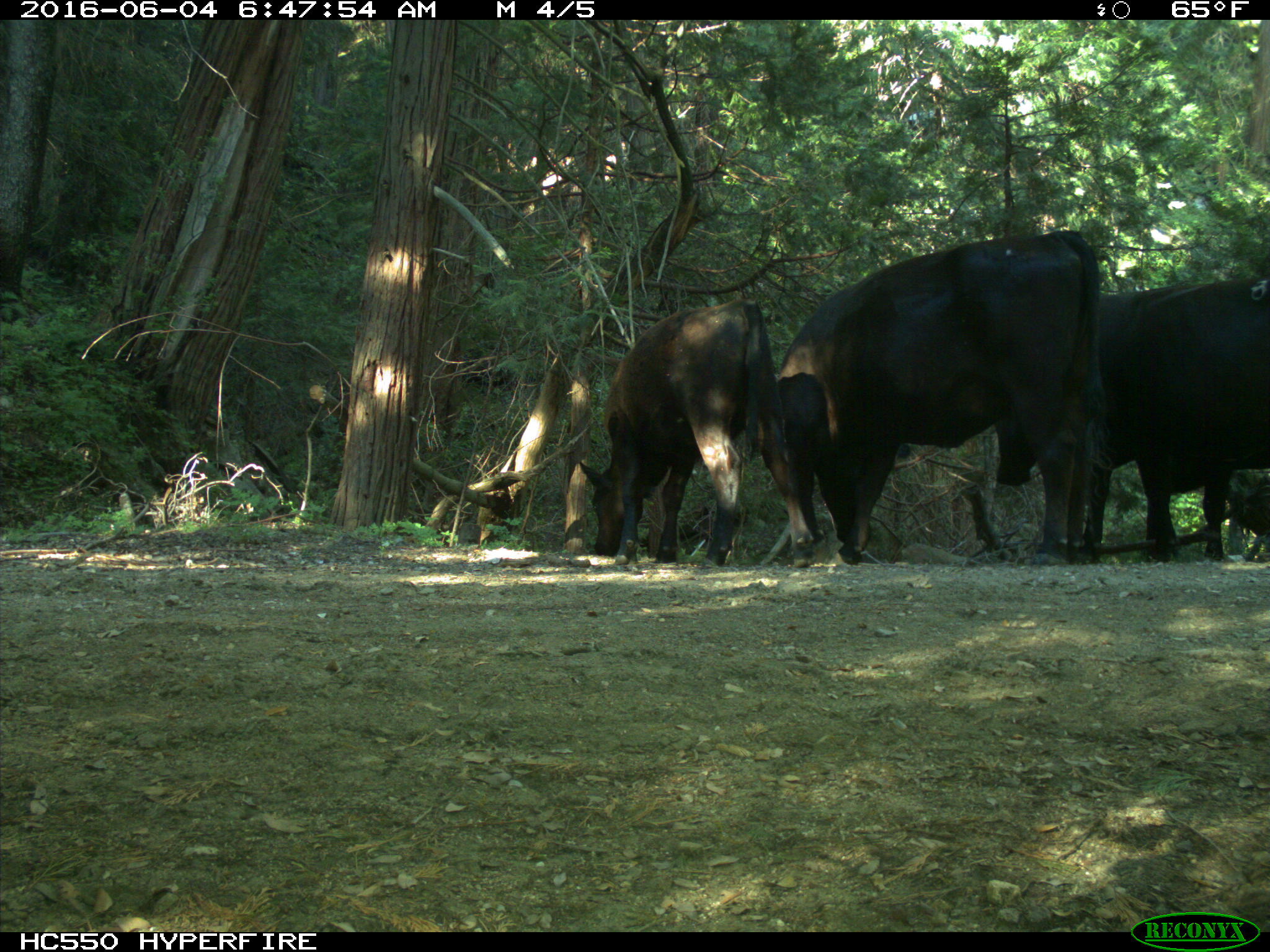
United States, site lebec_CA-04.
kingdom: Animalia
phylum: Chordata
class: Mammalia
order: Artiodactyla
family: Bovidae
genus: Bos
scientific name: Bos taurus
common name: domestic cow